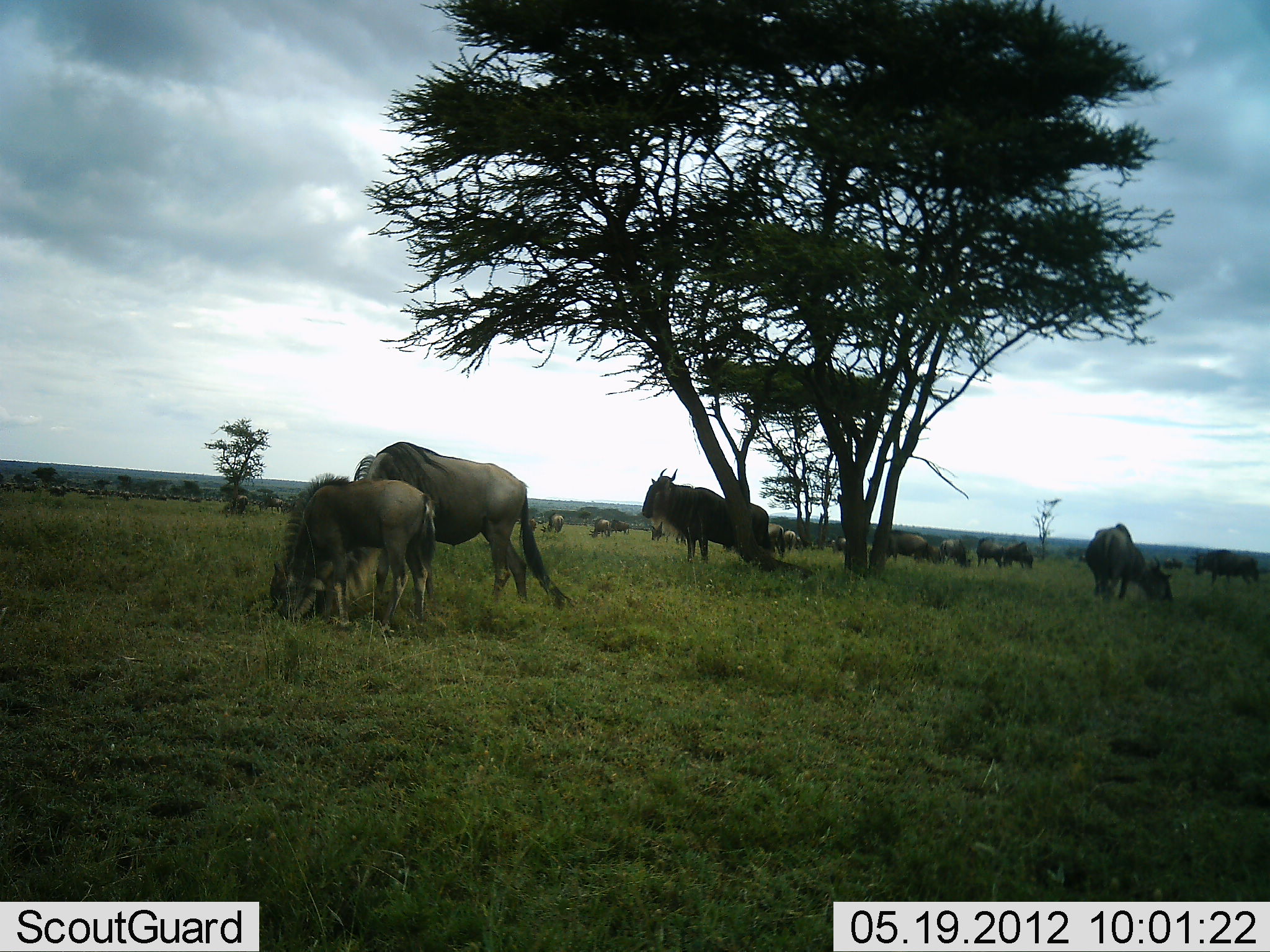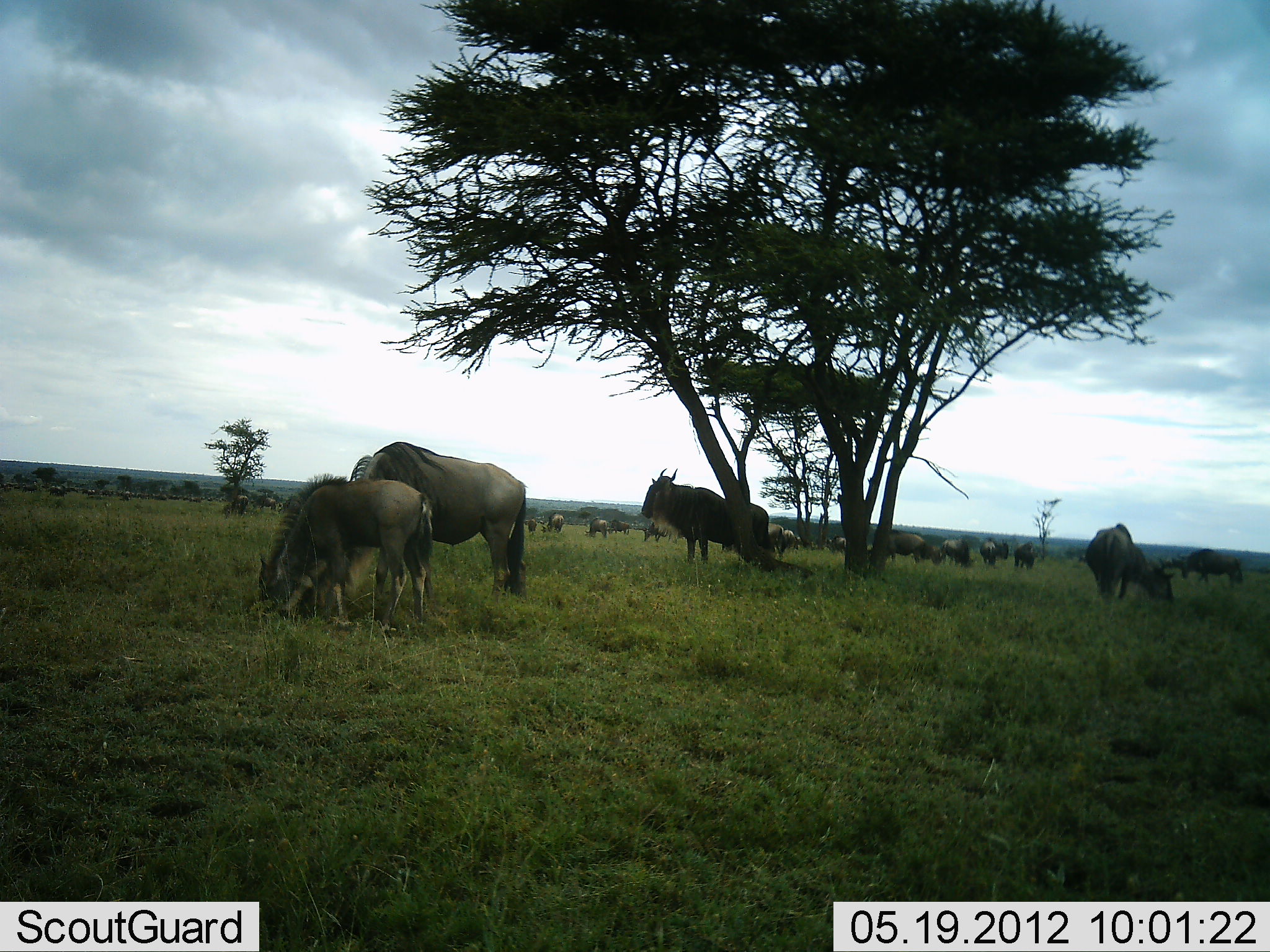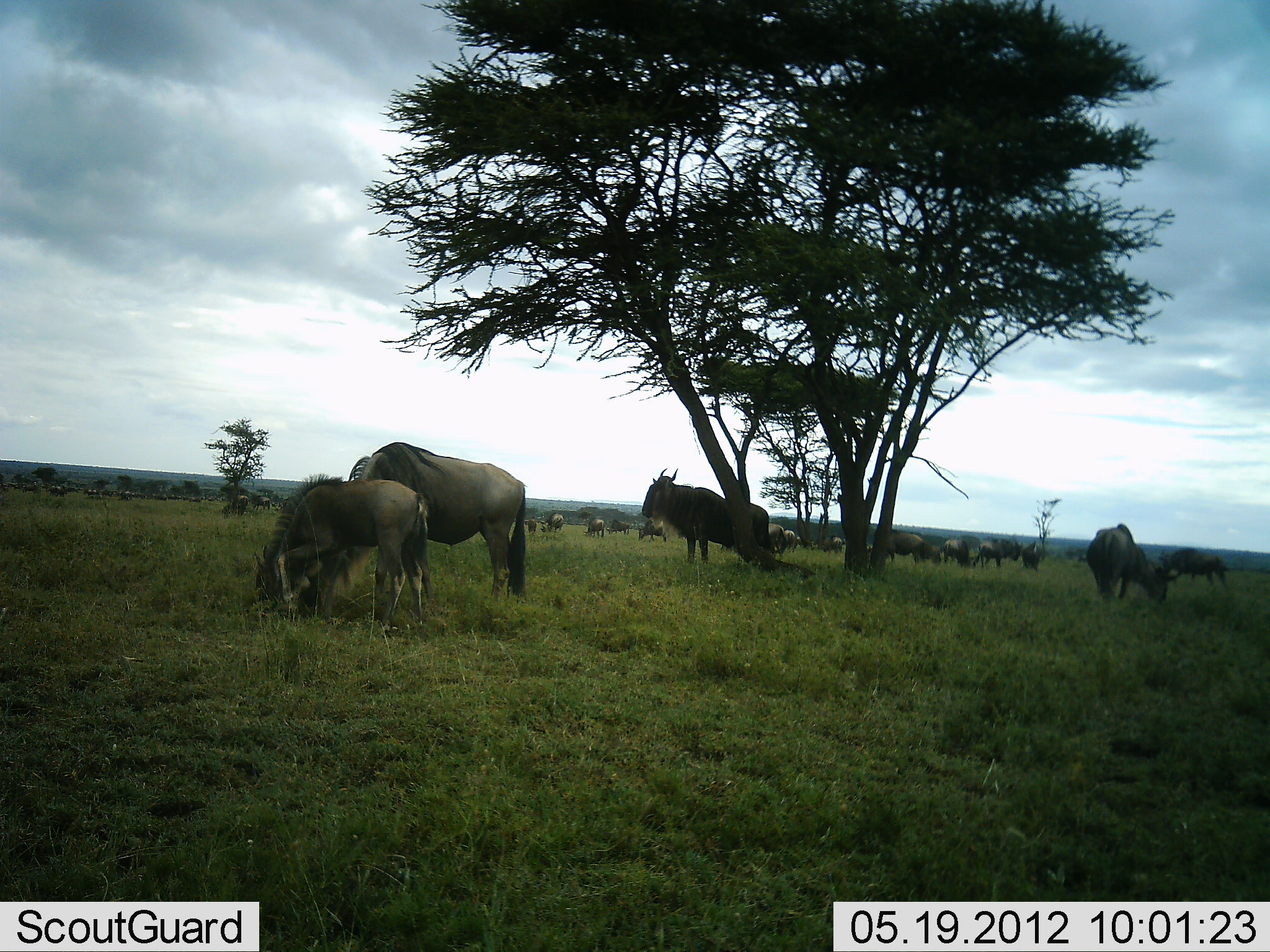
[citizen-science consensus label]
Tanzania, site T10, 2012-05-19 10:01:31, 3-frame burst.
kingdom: Animalia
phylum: Chordata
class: Mammalia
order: Artiodactyla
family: Bovidae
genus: Connochaetes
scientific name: Connochaetes taurinus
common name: blue wildebeest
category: wildebeest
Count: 11-50.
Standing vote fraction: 100%.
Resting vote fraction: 10%.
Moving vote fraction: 50%.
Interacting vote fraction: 20%.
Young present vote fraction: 50%.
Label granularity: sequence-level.